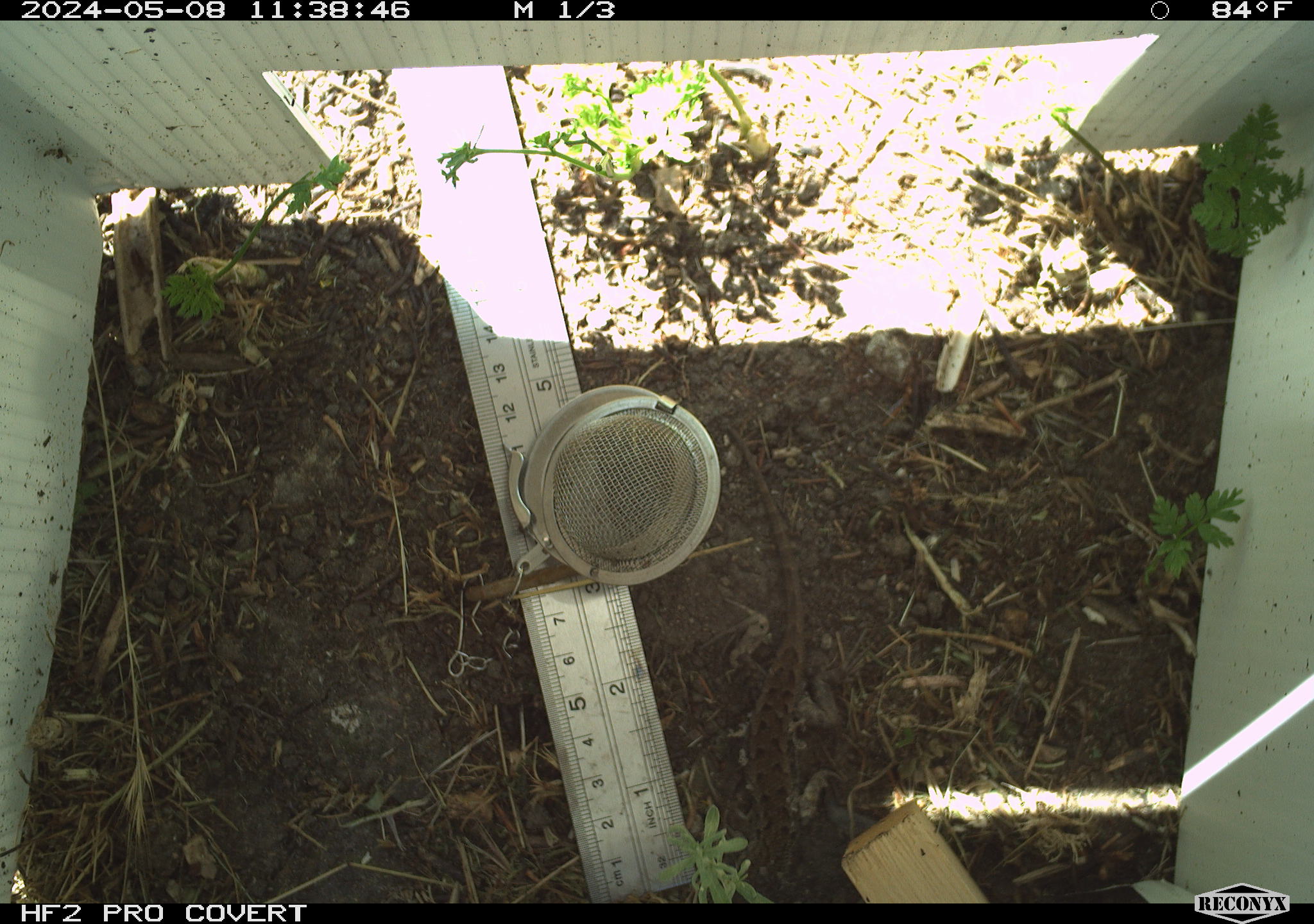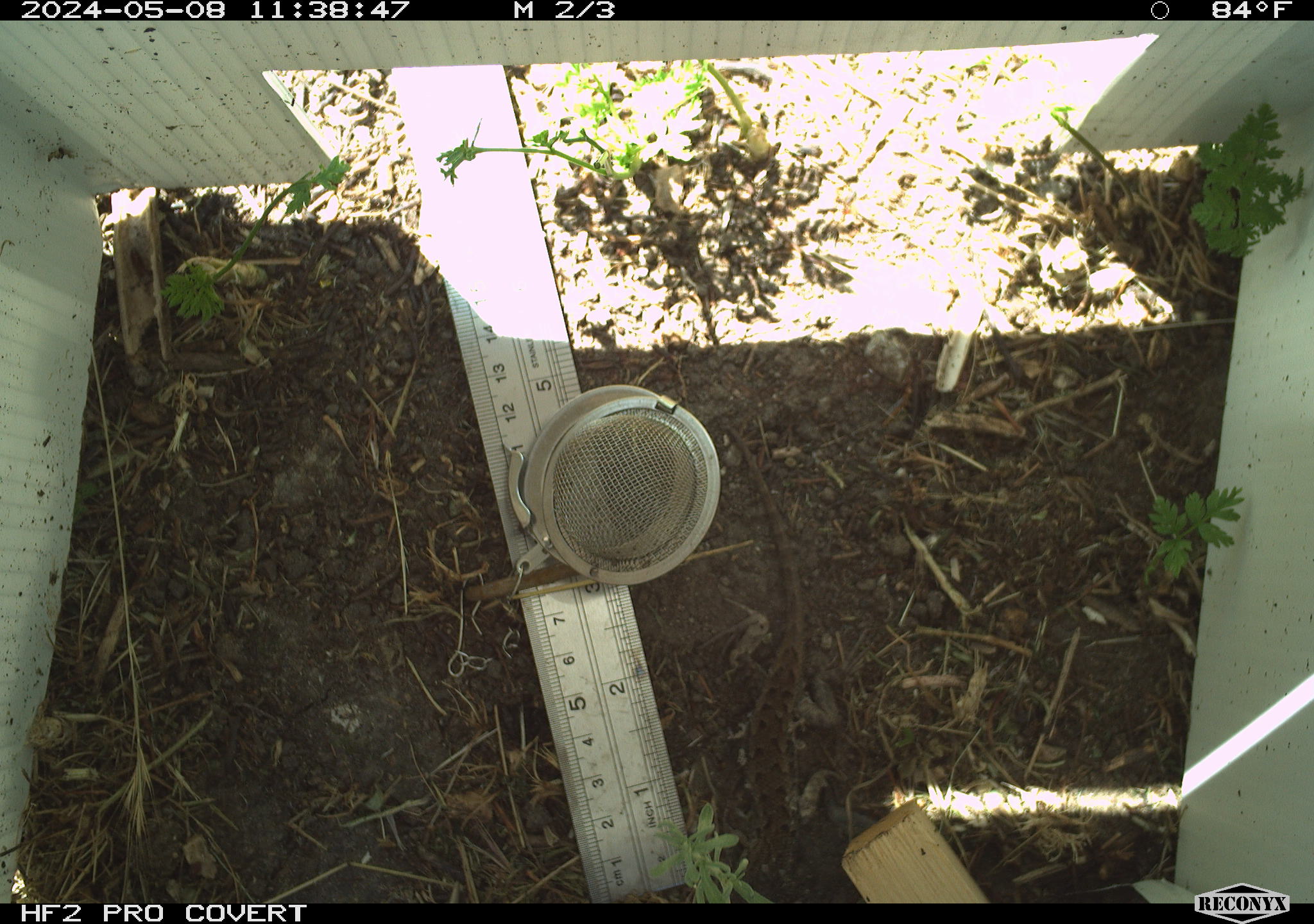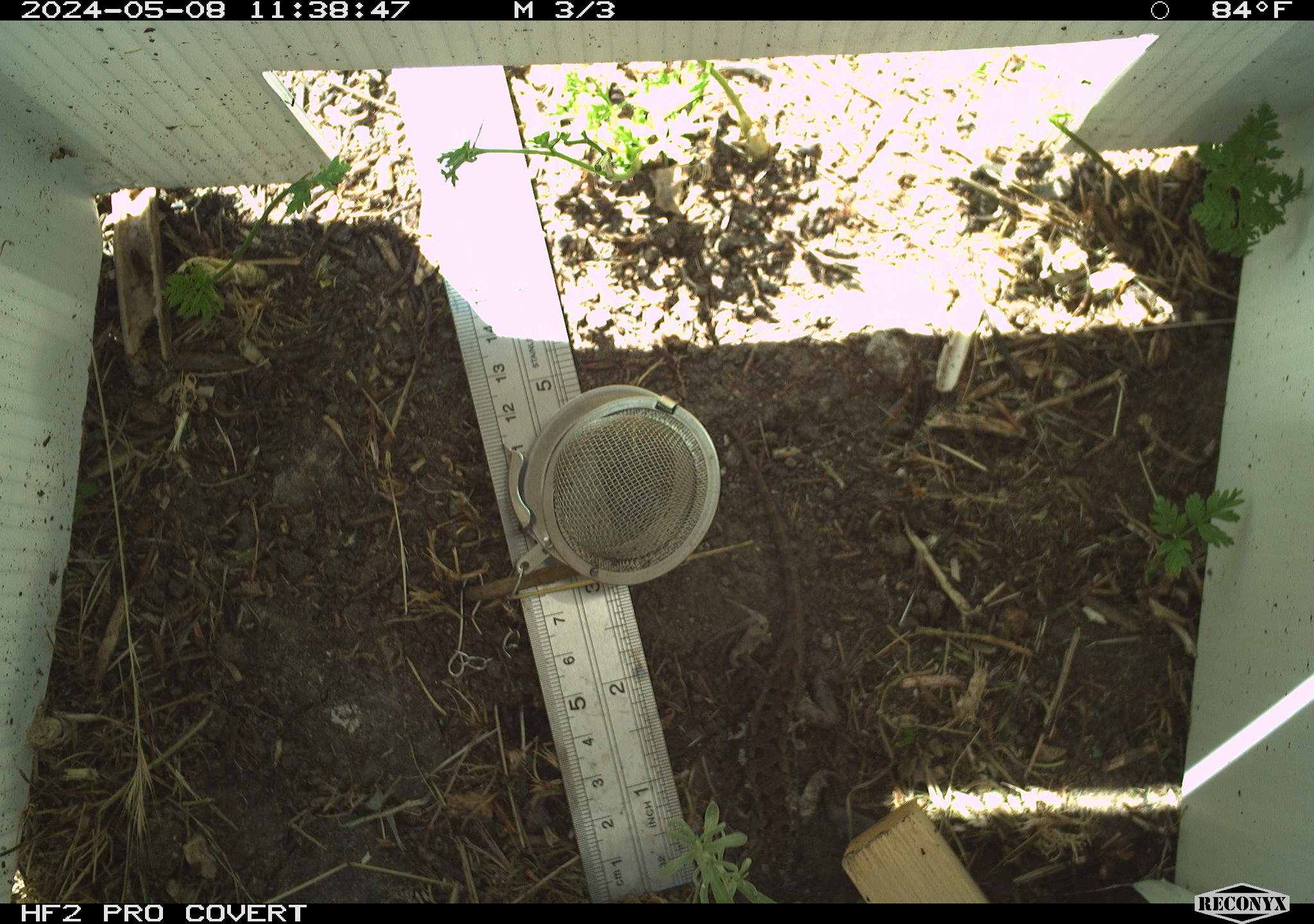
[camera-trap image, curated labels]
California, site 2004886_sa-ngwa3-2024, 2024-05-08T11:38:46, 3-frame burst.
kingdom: Animalia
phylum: Chordata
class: Reptilia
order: Squamata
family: Phrynosomatidae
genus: Sceloporus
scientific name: Sceloporus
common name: spiny lizards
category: sceloporus species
Sceloporus species (spiny lizards) (Sceloporus).